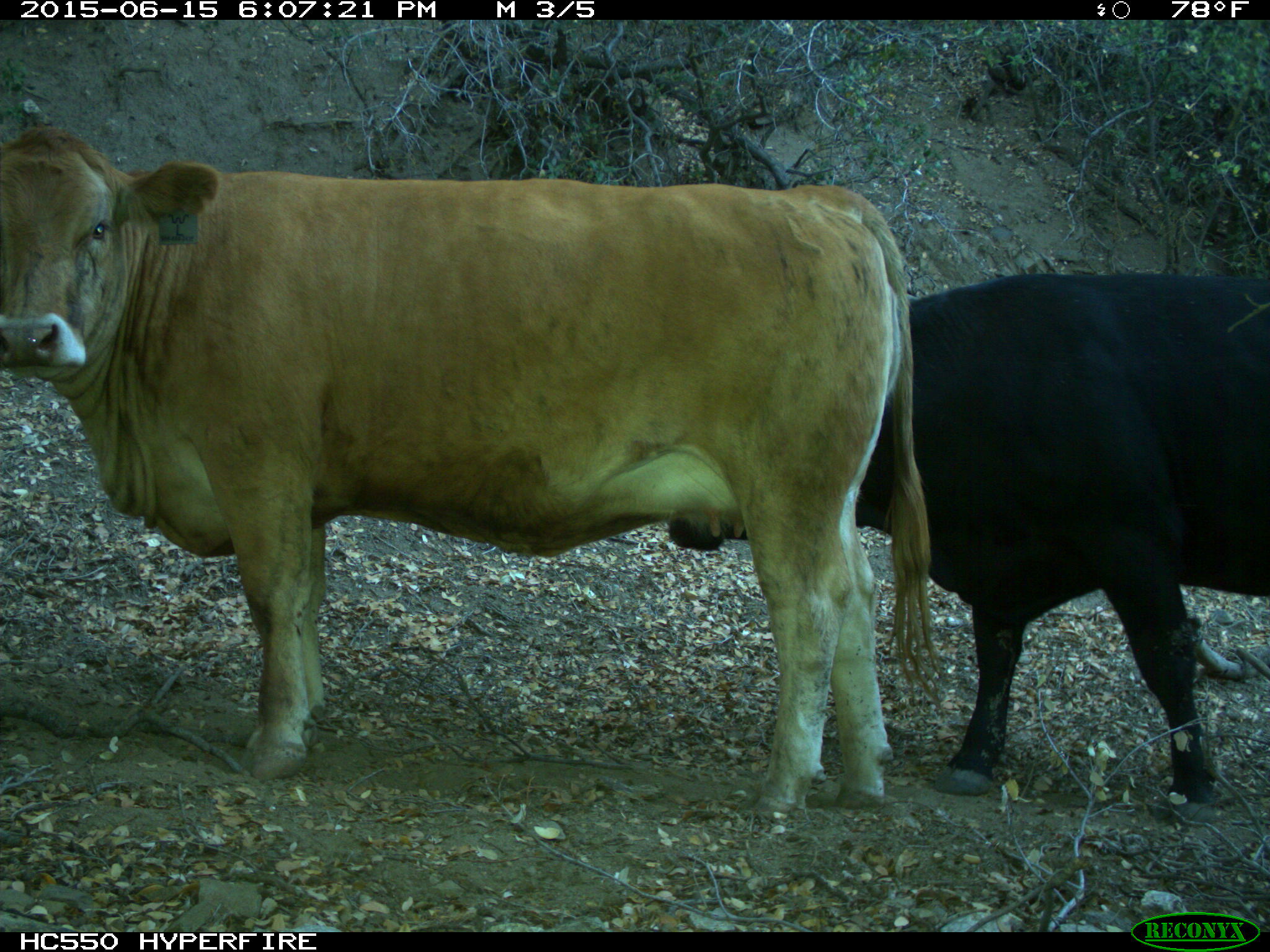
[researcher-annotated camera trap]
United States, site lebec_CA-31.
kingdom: Animalia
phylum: Chordata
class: Mammalia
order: Artiodactyla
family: Bovidae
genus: Bos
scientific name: Bos taurus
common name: domestic cow